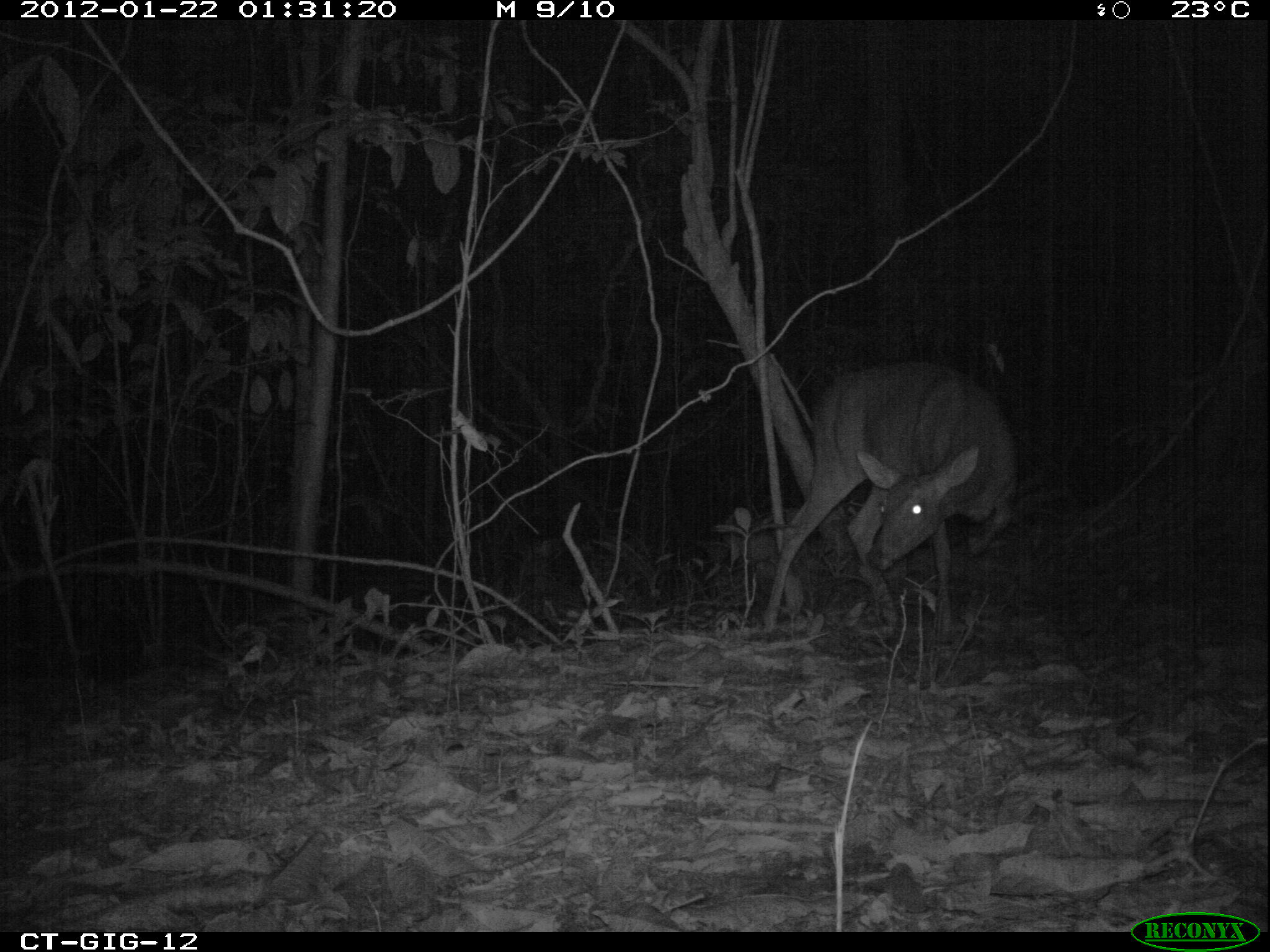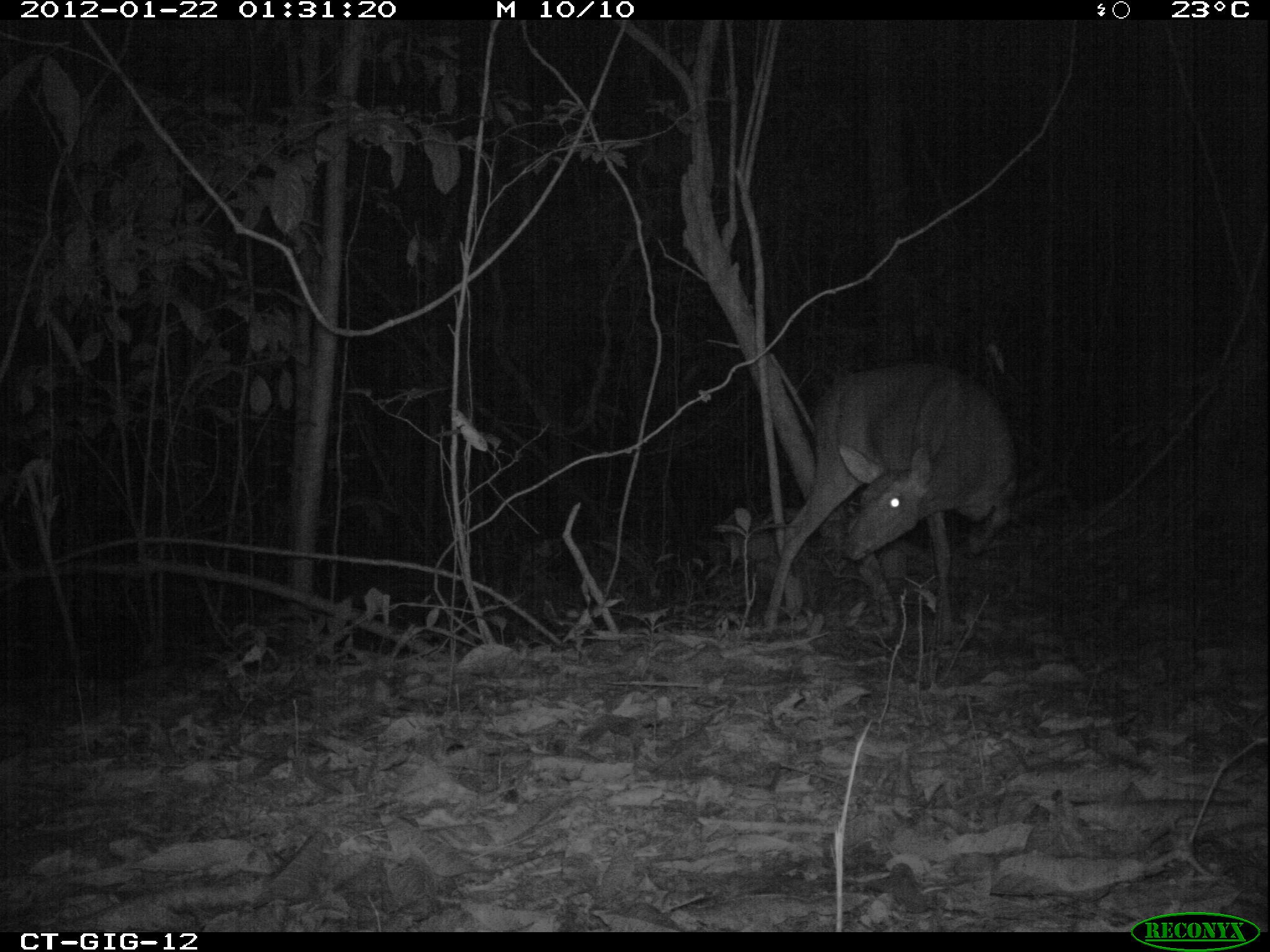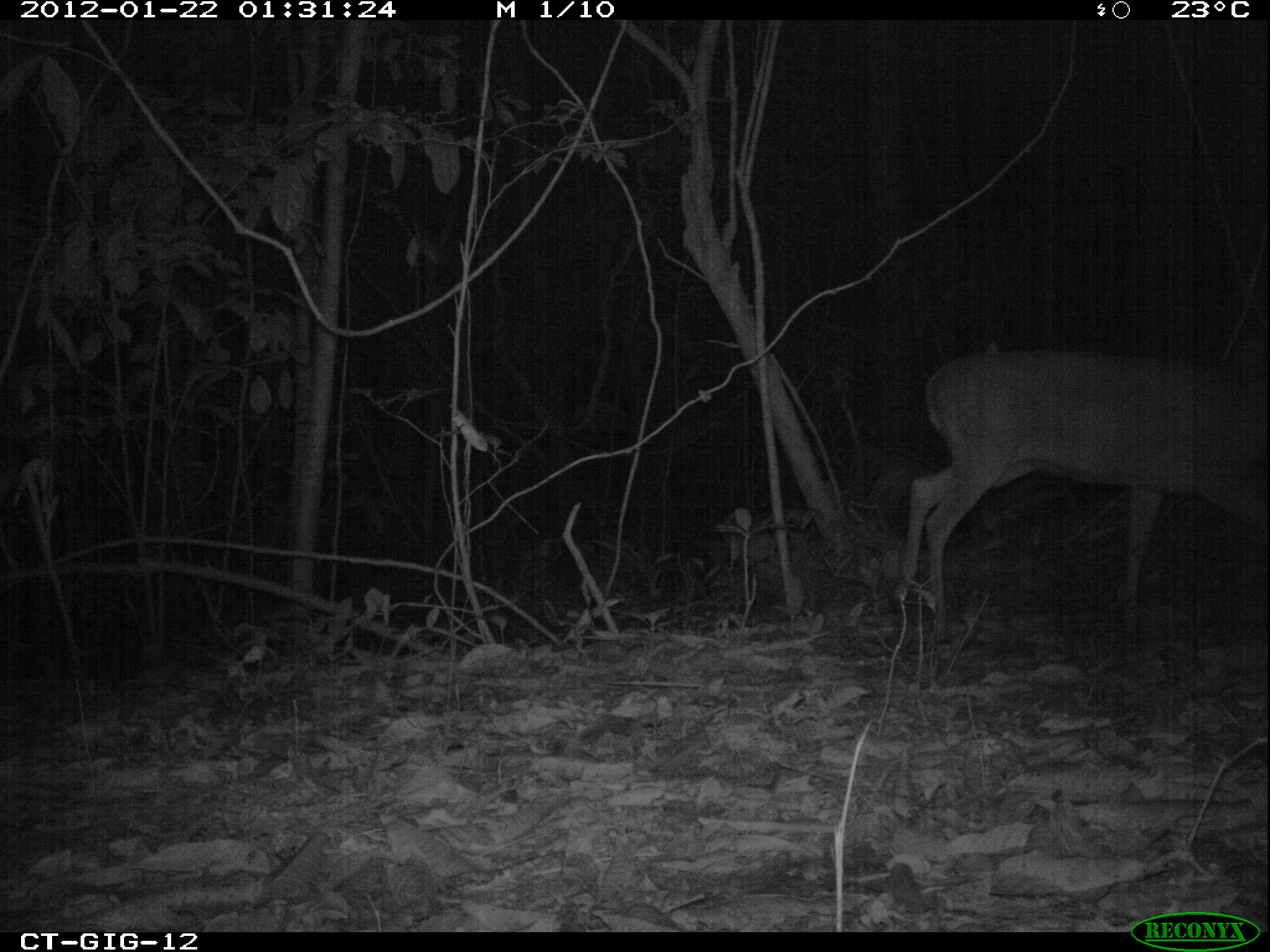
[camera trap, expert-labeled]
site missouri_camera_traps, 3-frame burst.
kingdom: Animalia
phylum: Chordata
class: Mammalia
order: Artiodactyla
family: Cervidae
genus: Odocoileus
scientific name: Odocoileus virginianus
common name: white-tailed deer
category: white tailed deer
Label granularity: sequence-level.